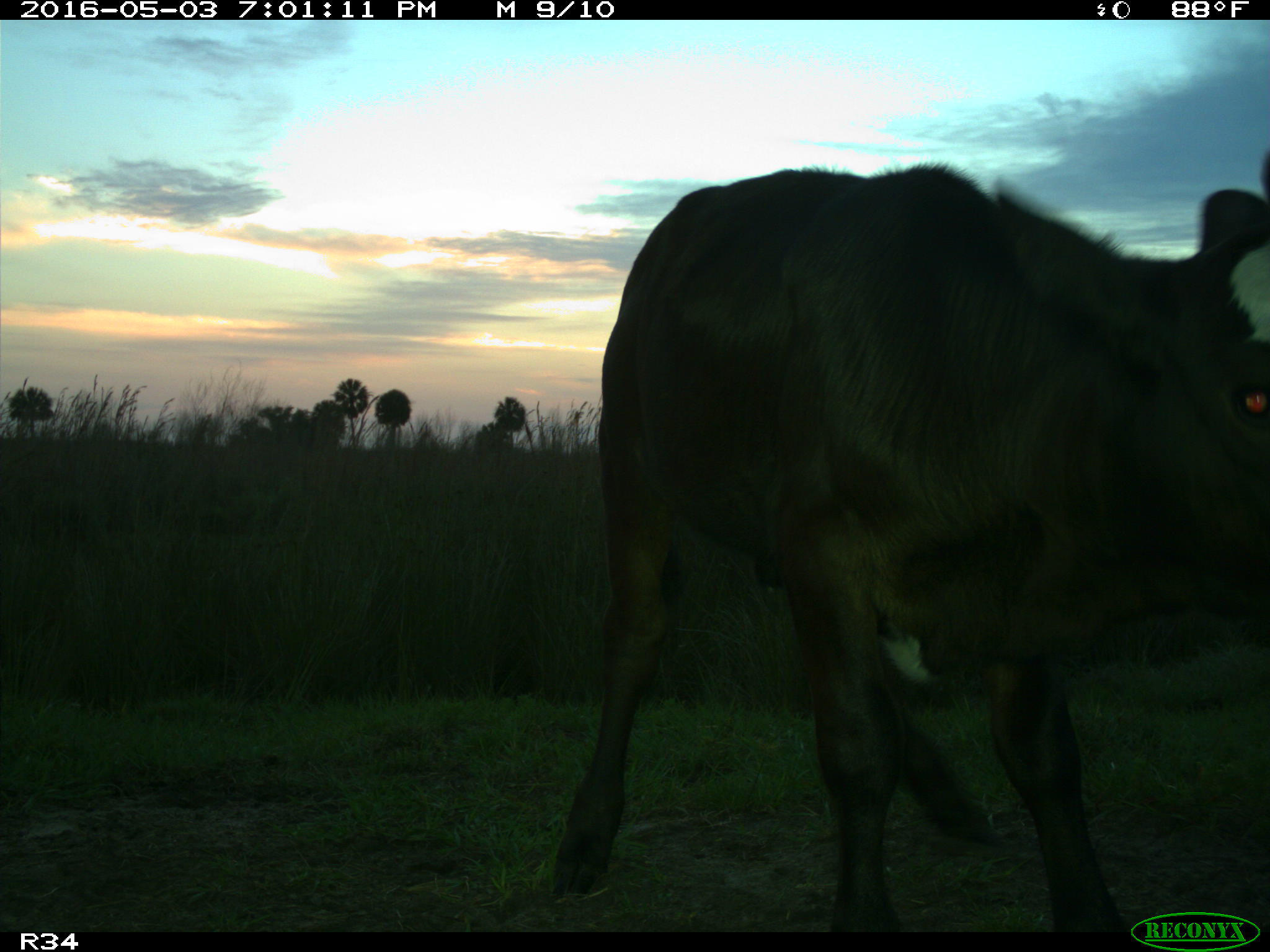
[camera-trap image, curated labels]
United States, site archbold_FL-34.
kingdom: Animalia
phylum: Chordata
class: Mammalia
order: Artiodactyla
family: Bovidae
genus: Bos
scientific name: Bos taurus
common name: domestic cow